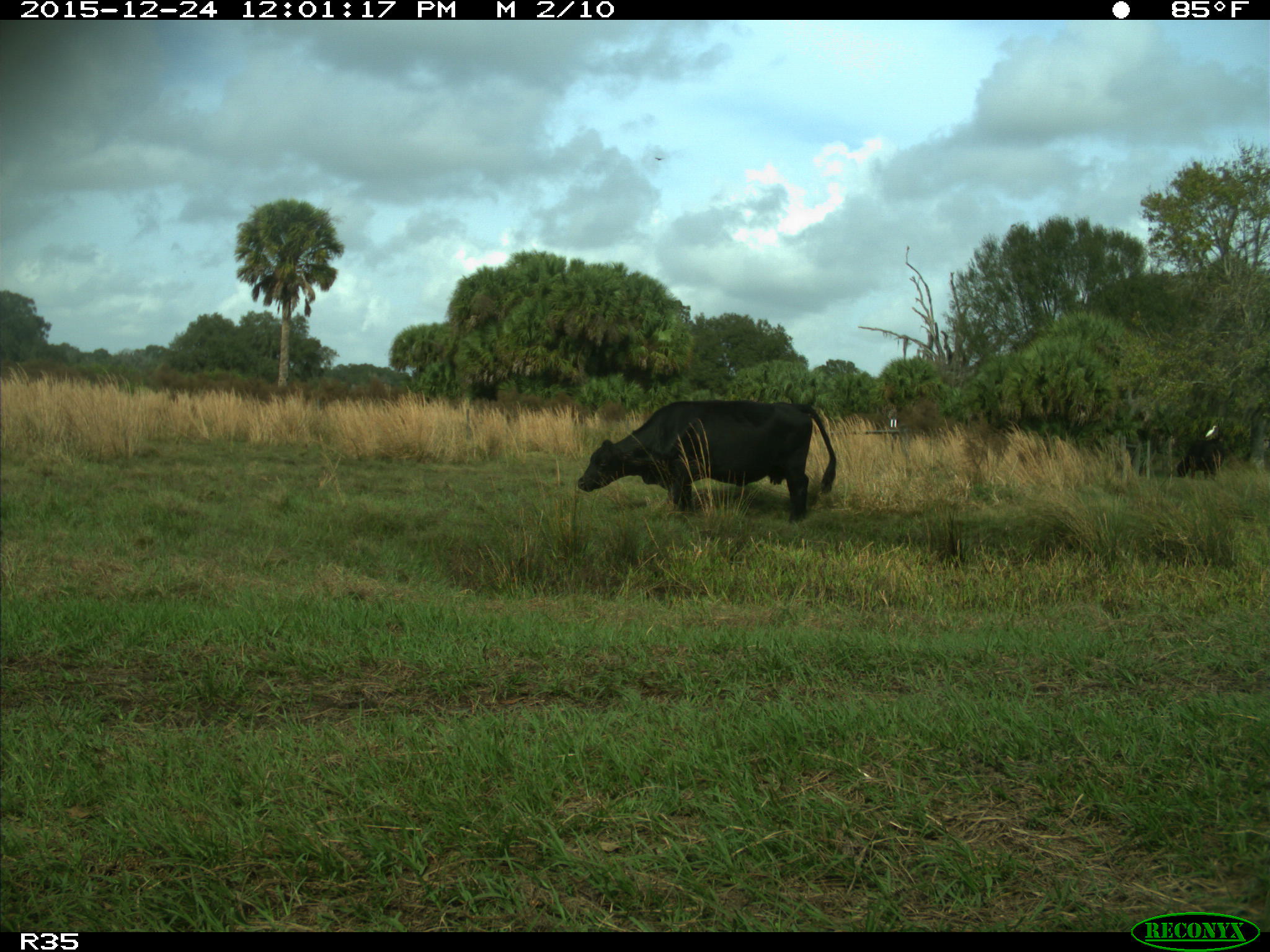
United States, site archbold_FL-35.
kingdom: Animalia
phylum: Chordata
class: Mammalia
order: Artiodactyla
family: Bovidae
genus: Bos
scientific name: Bos taurus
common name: domestic cow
Bos taurus (domestic cow).